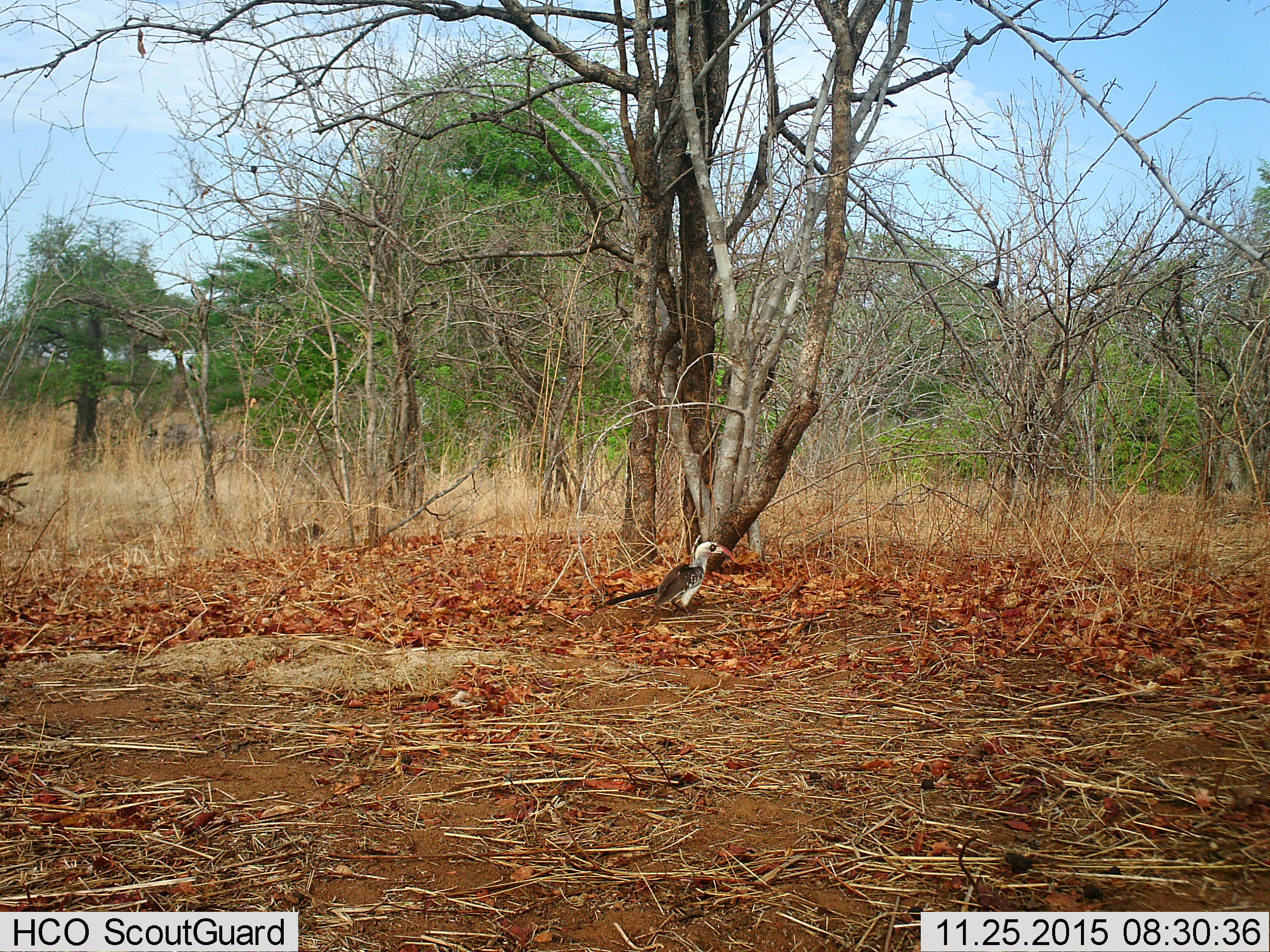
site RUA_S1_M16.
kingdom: Animalia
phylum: Chordata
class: Aves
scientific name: Aves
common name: bird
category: birdother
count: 1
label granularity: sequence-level